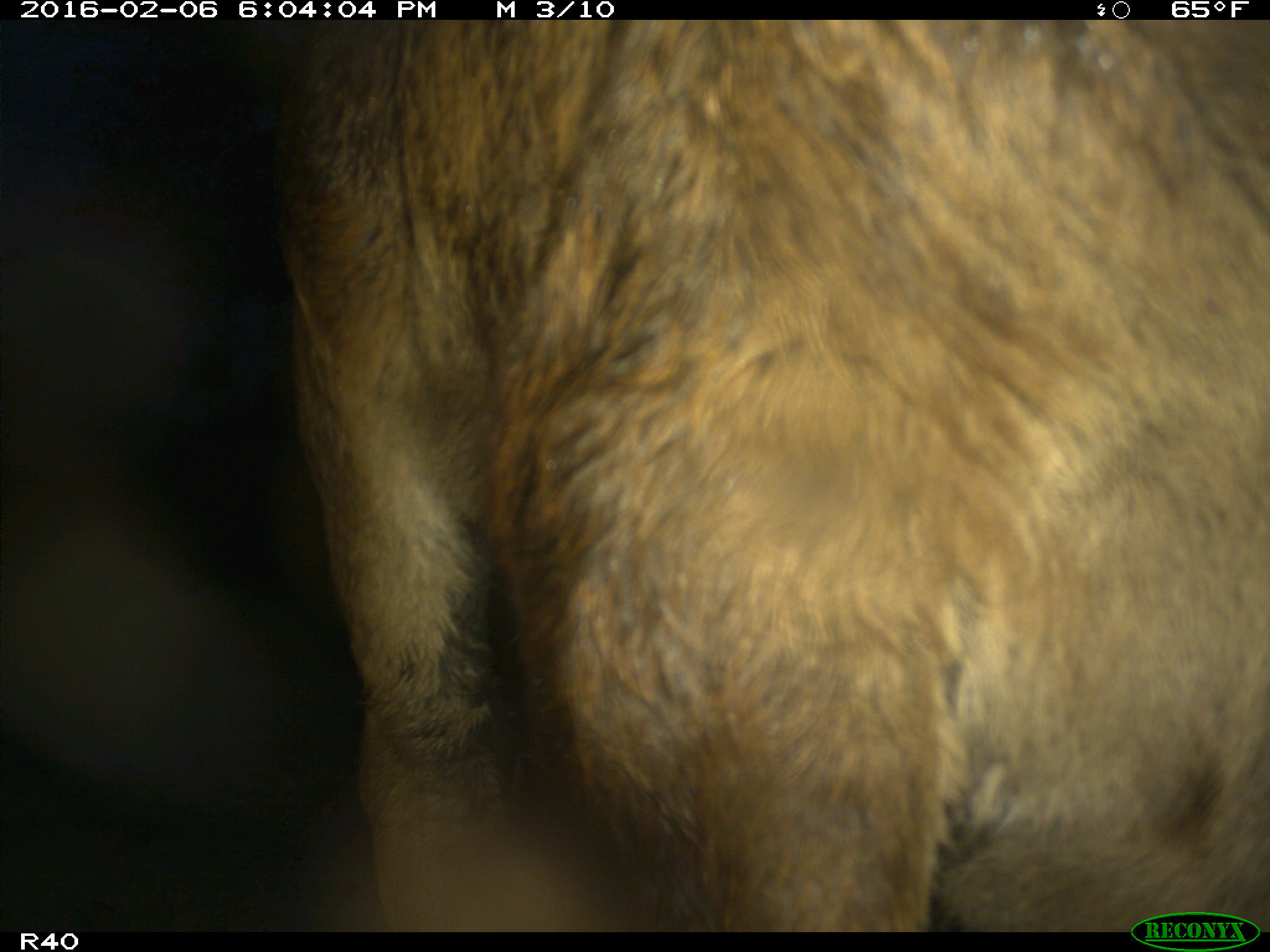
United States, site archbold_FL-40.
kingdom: Animalia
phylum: Chordata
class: Mammalia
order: Artiodactyla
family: Bovidae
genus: Bos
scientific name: Bos taurus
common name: domestic cow